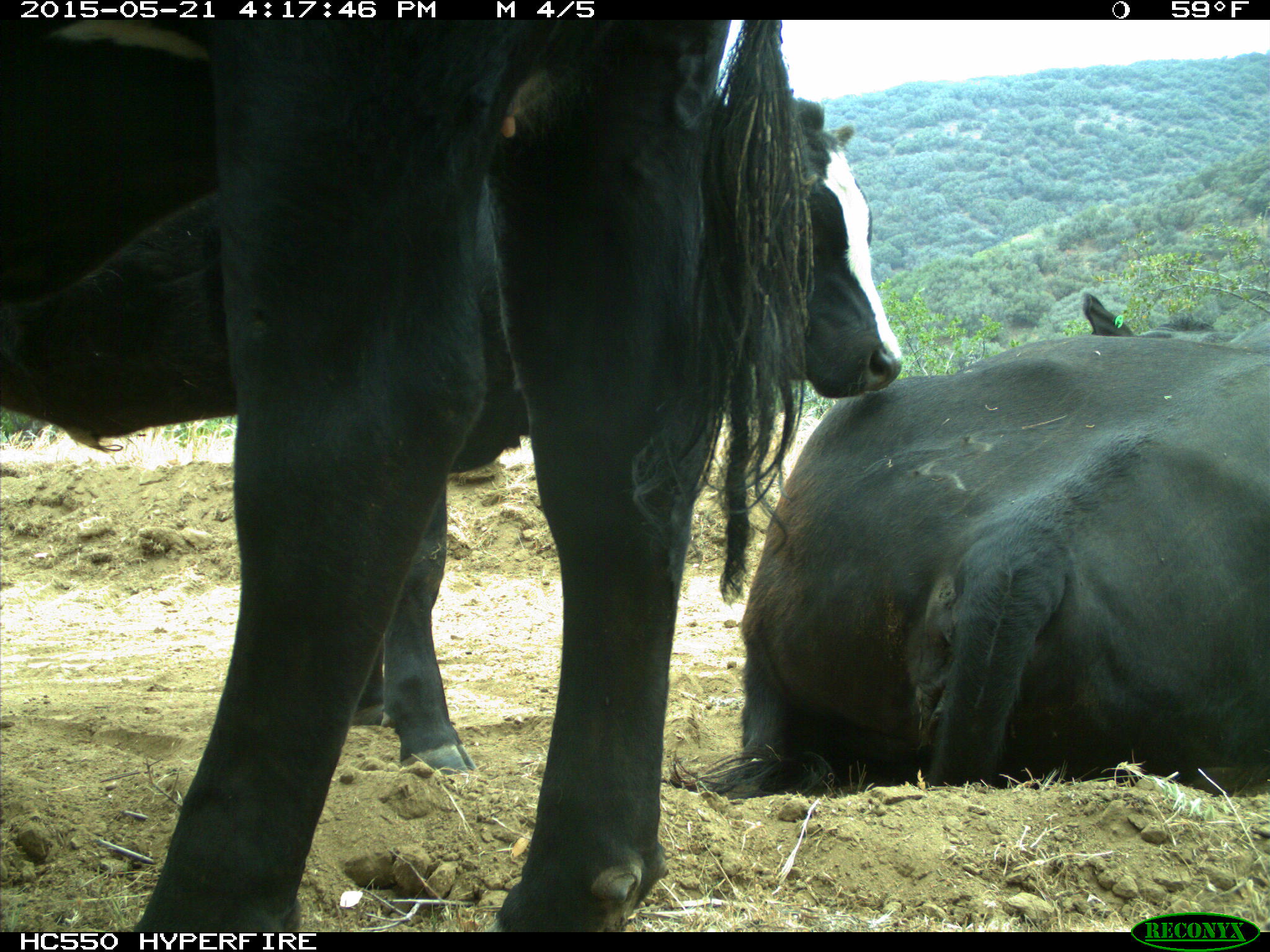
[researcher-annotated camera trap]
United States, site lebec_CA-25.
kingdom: Animalia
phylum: Chordata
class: Mammalia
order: Artiodactyla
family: Bovidae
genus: Bos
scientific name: Bos taurus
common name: domestic cow